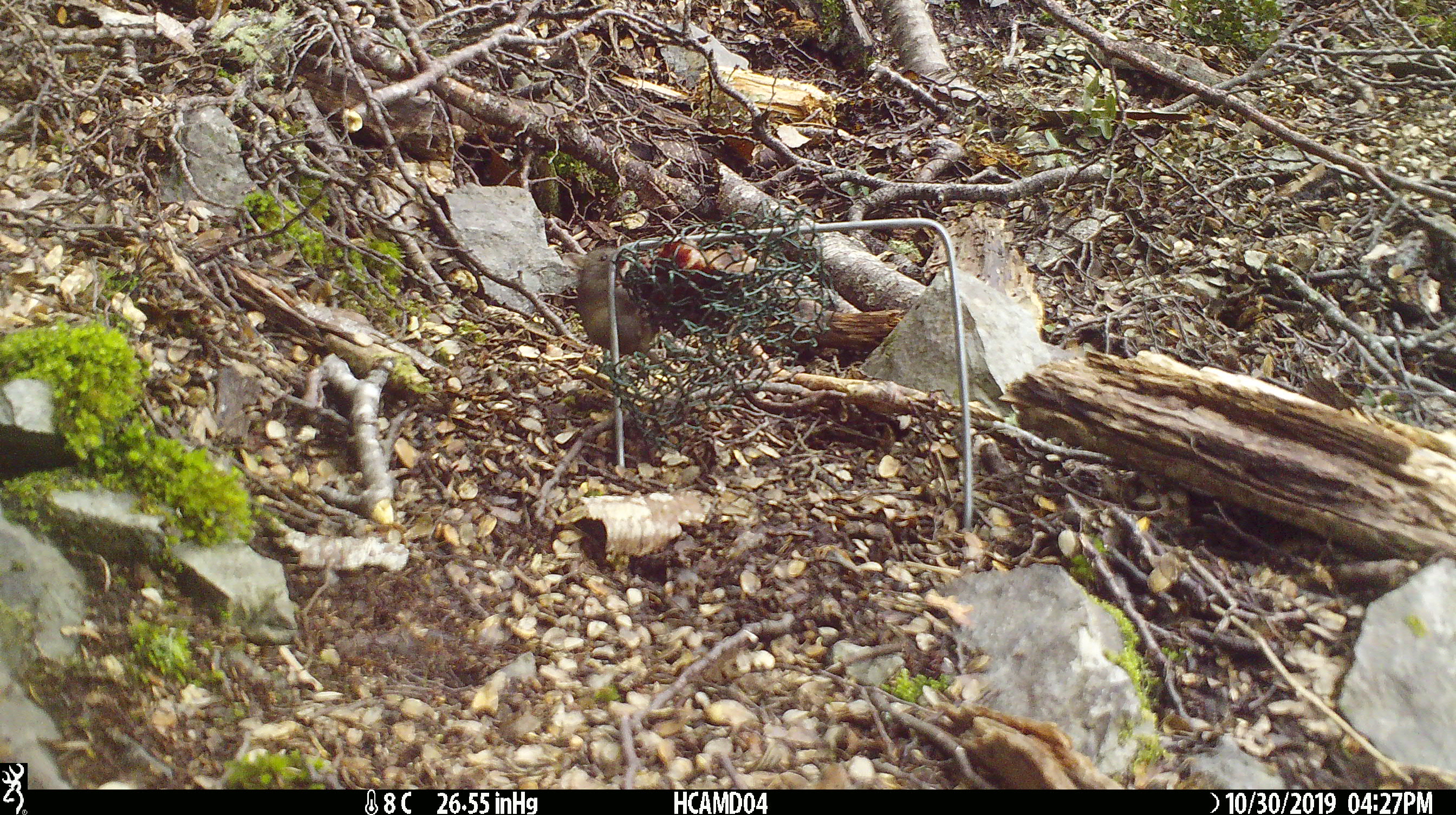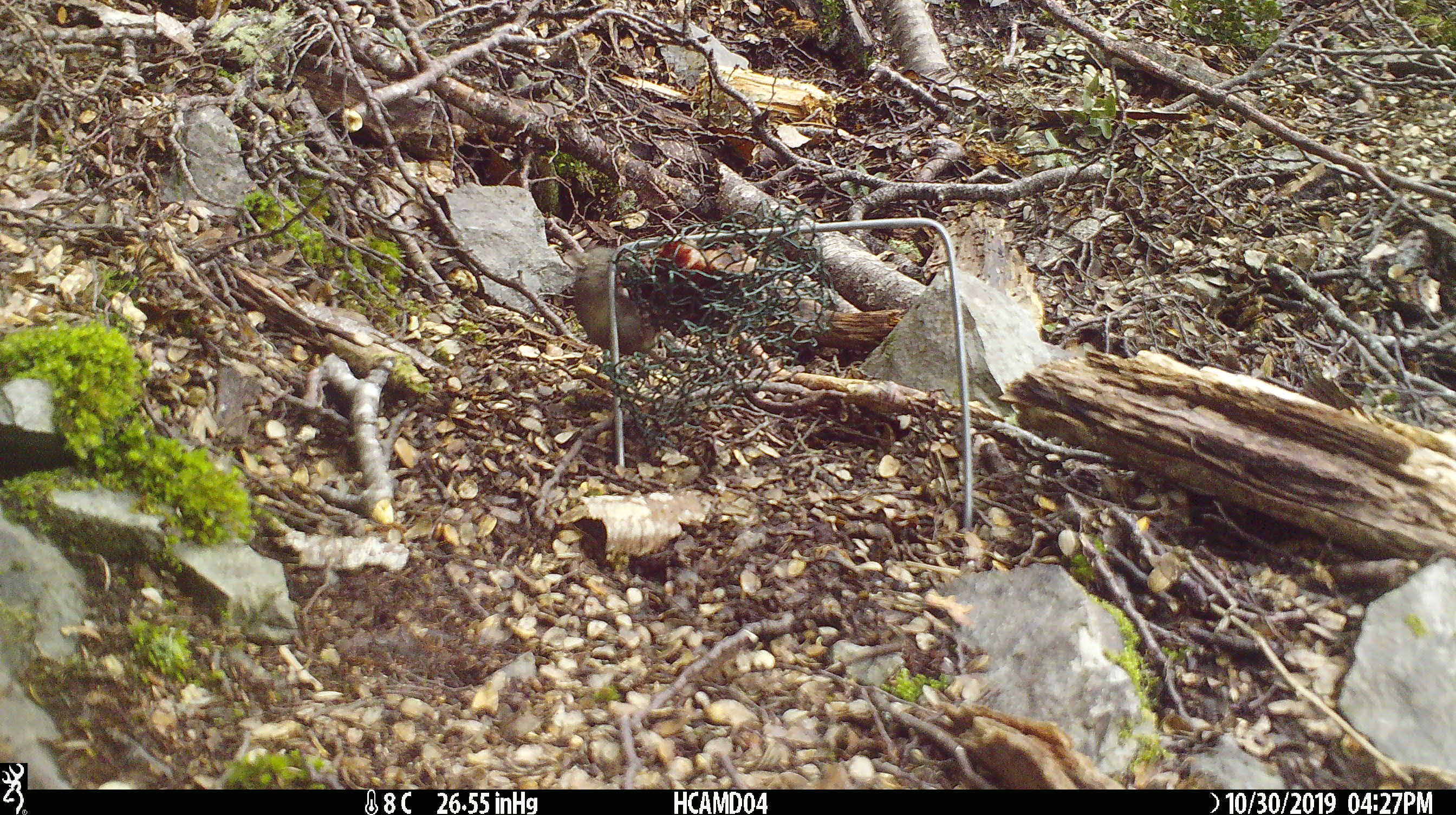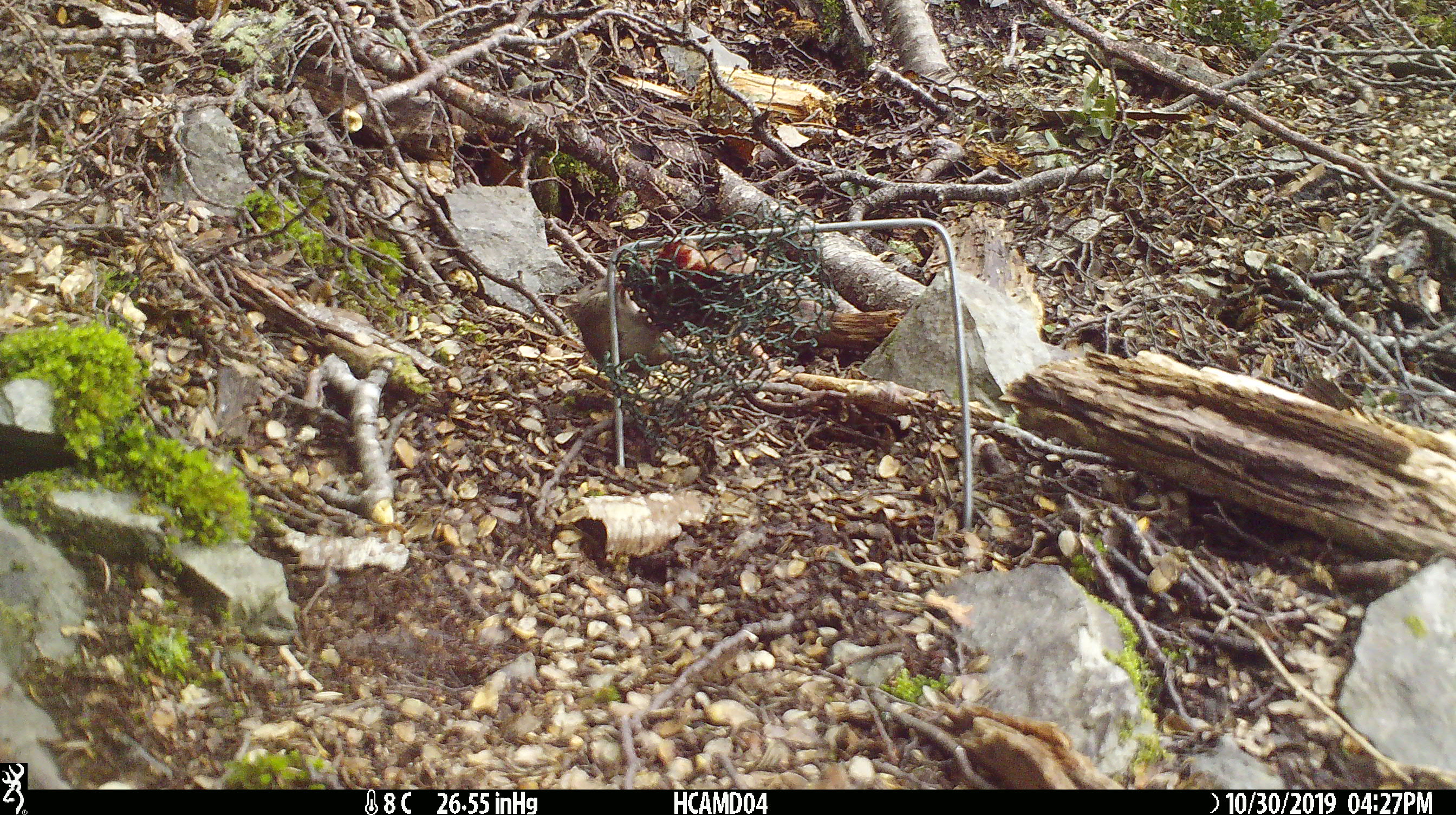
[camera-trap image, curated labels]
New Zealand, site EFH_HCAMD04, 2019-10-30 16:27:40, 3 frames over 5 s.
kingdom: Animalia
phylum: Chordata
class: Mammalia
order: Rodentia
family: Muridae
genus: Mus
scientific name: Mus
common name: mouse